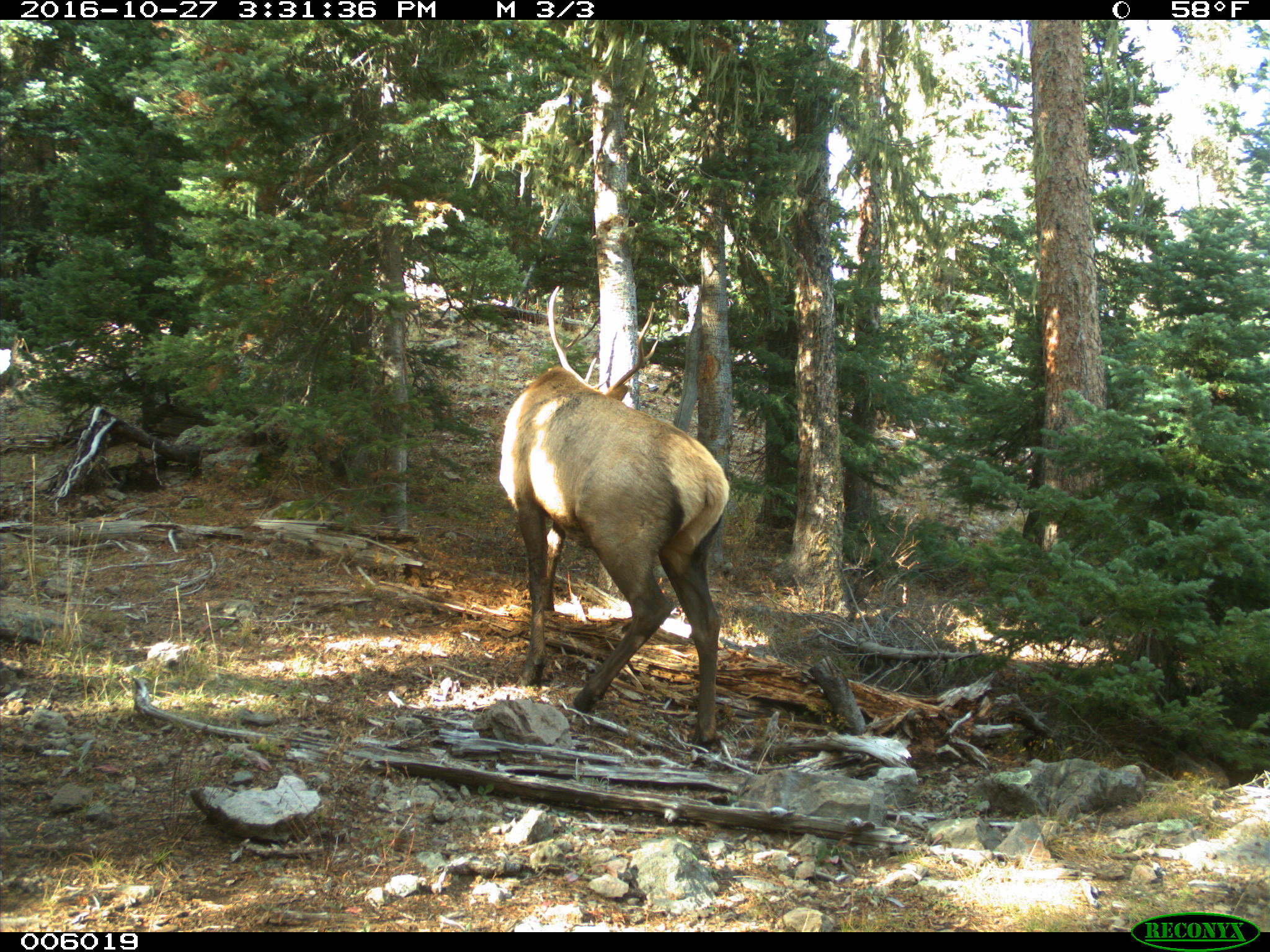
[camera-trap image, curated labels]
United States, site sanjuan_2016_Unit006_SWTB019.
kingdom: Animalia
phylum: Chordata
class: Mammalia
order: Artiodactyla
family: Cervidae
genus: Cervus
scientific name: Cervus elaphus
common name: red deer